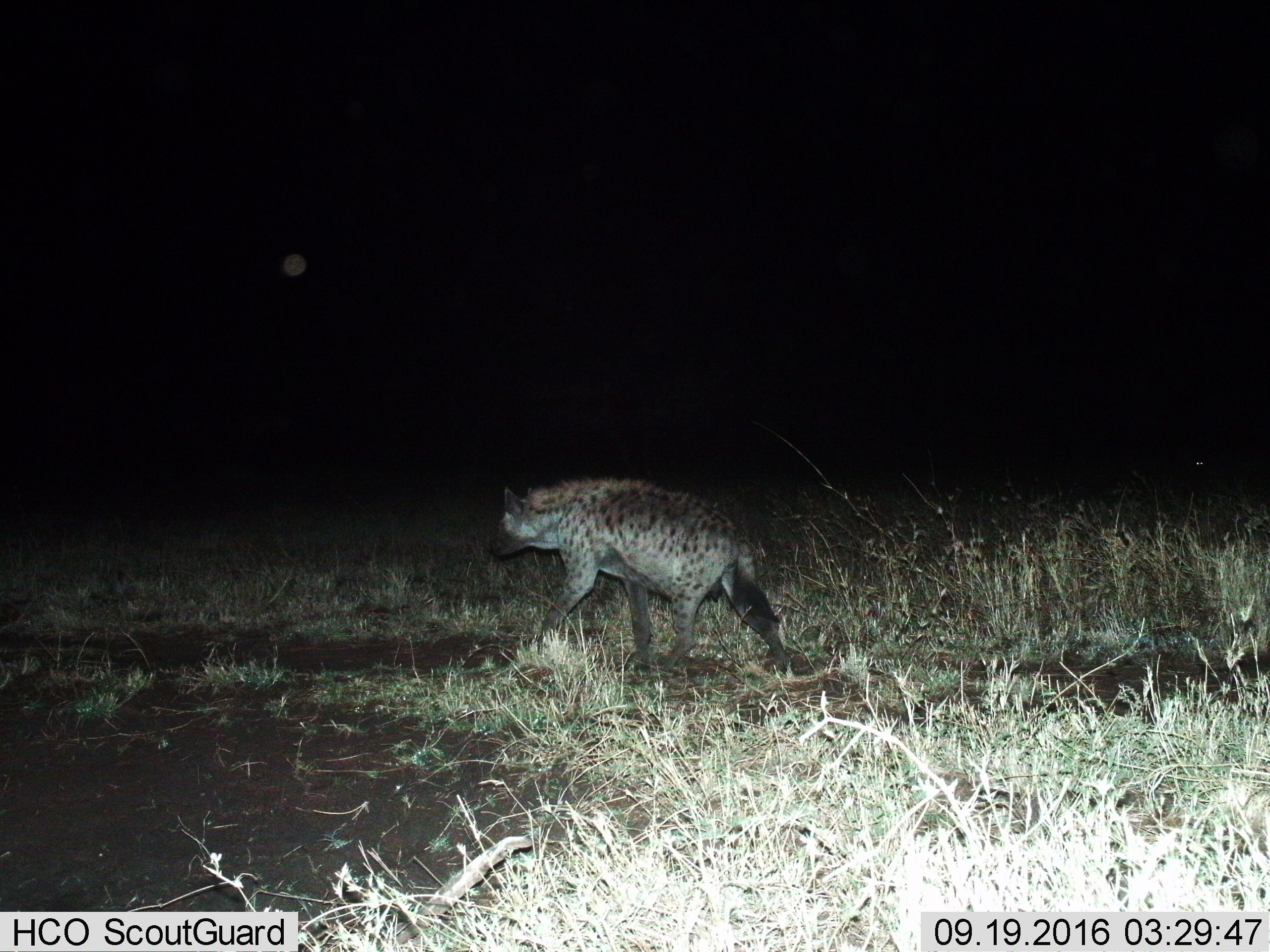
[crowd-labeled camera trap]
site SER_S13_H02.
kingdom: Animalia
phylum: Chordata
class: Mammalia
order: Carnivora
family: Hyaenidae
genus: Crocuta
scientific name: Crocuta crocuta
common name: spotted hyena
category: hyenaspotted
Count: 1.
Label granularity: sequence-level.